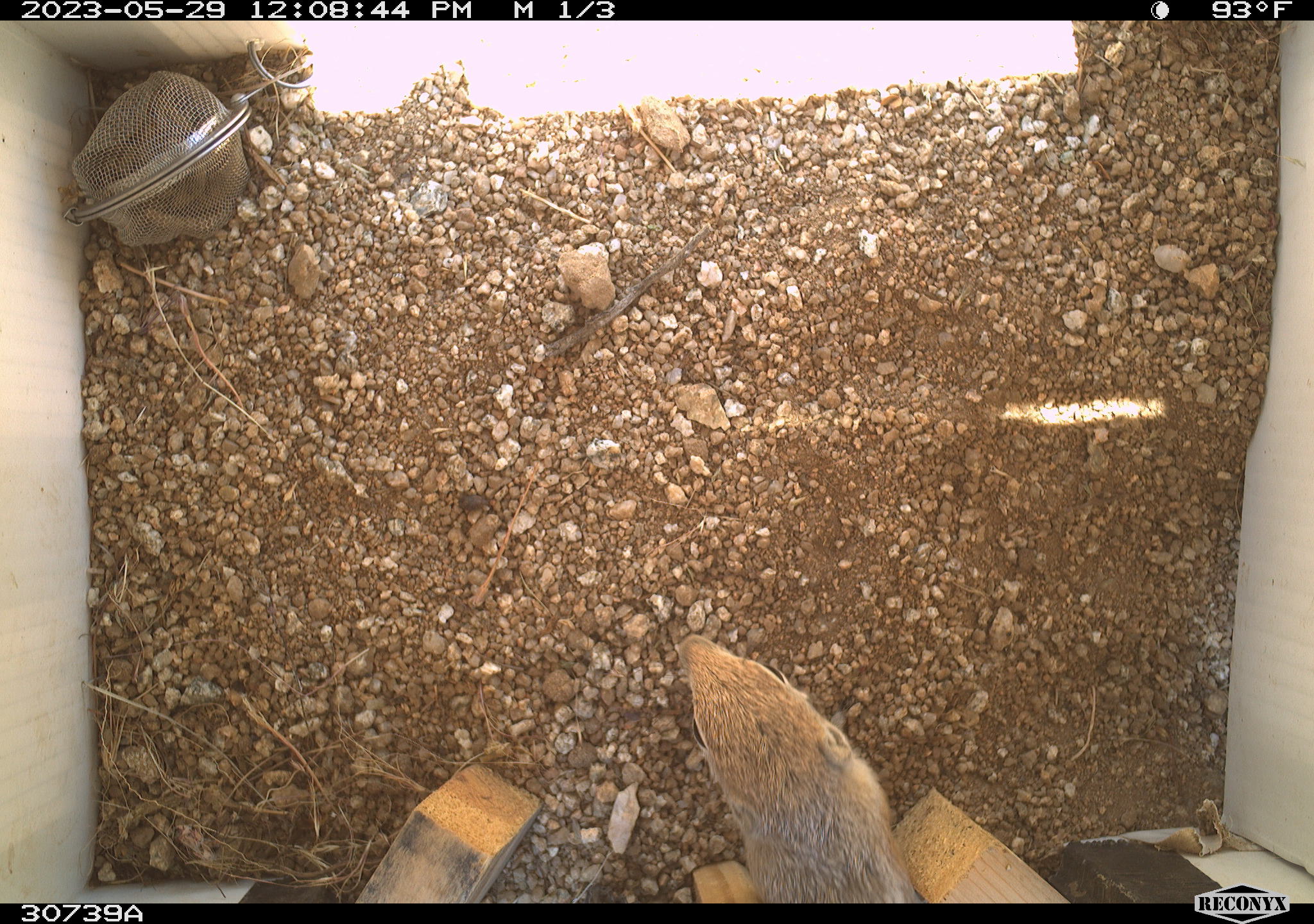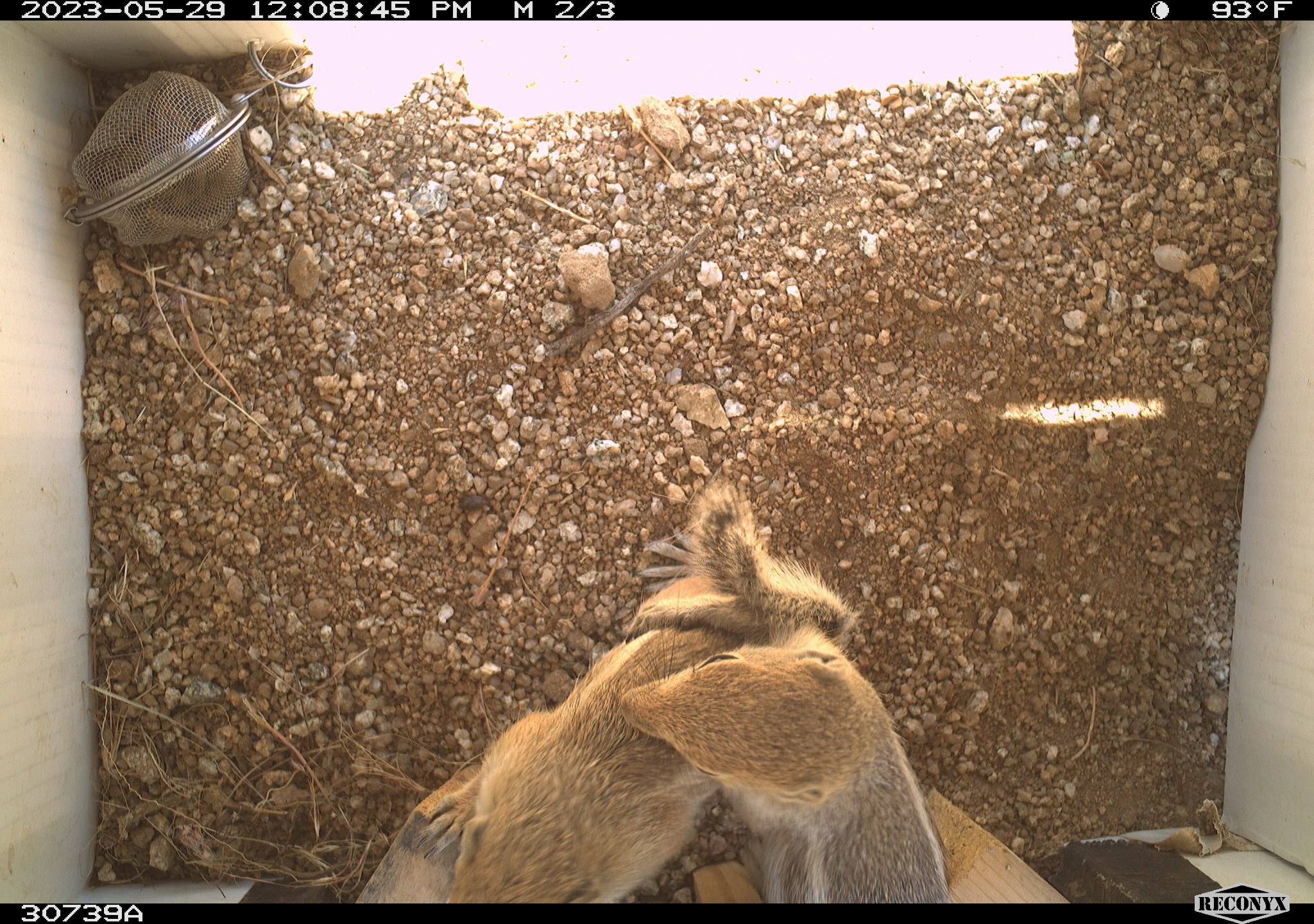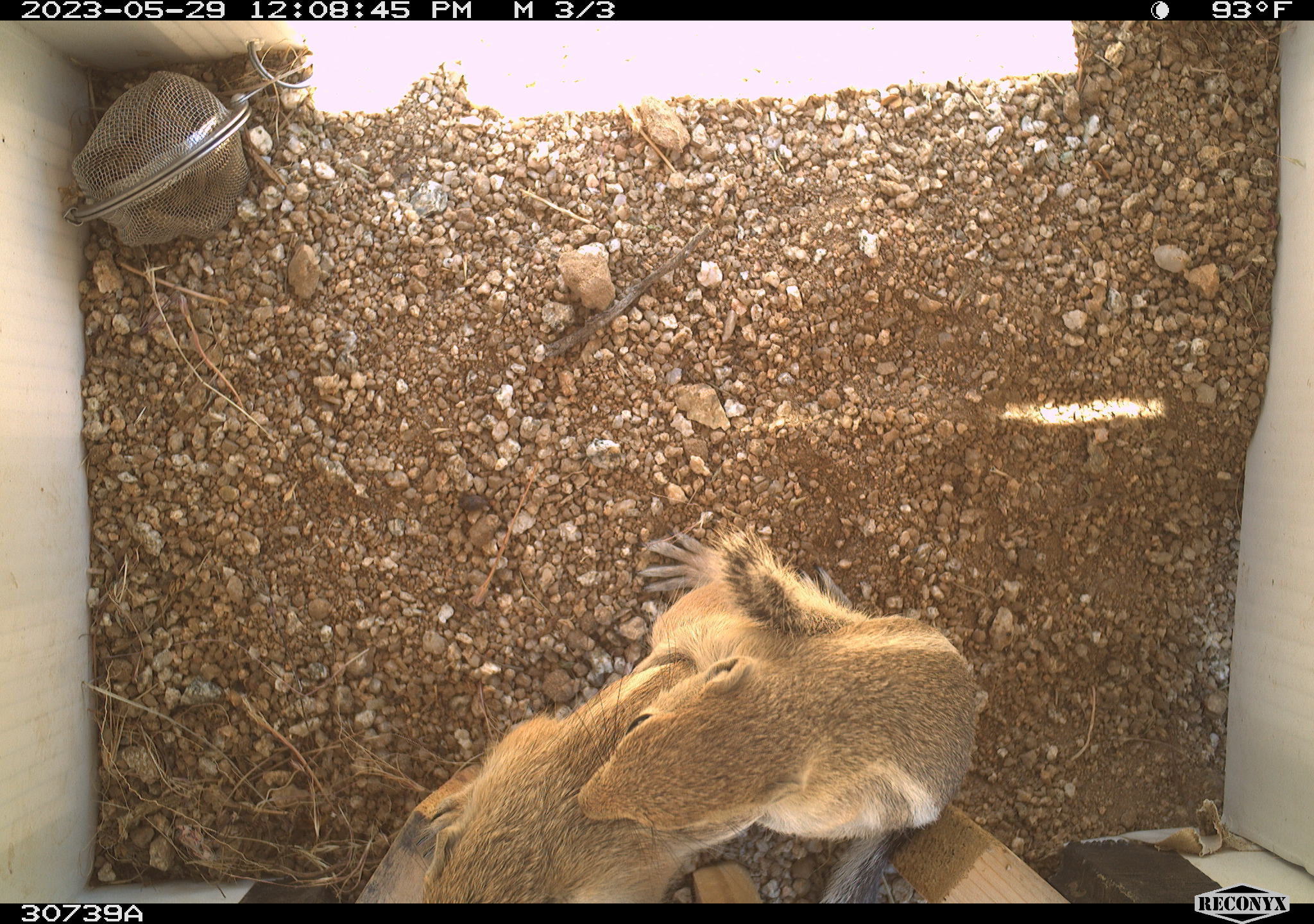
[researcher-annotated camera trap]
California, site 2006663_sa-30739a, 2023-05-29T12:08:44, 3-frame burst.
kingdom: Animalia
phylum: Chordata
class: Mammalia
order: Rodentia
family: Sciuridae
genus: Ammospermophilus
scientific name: Ammospermophilus leucurus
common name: white-tailed antelope squirrel